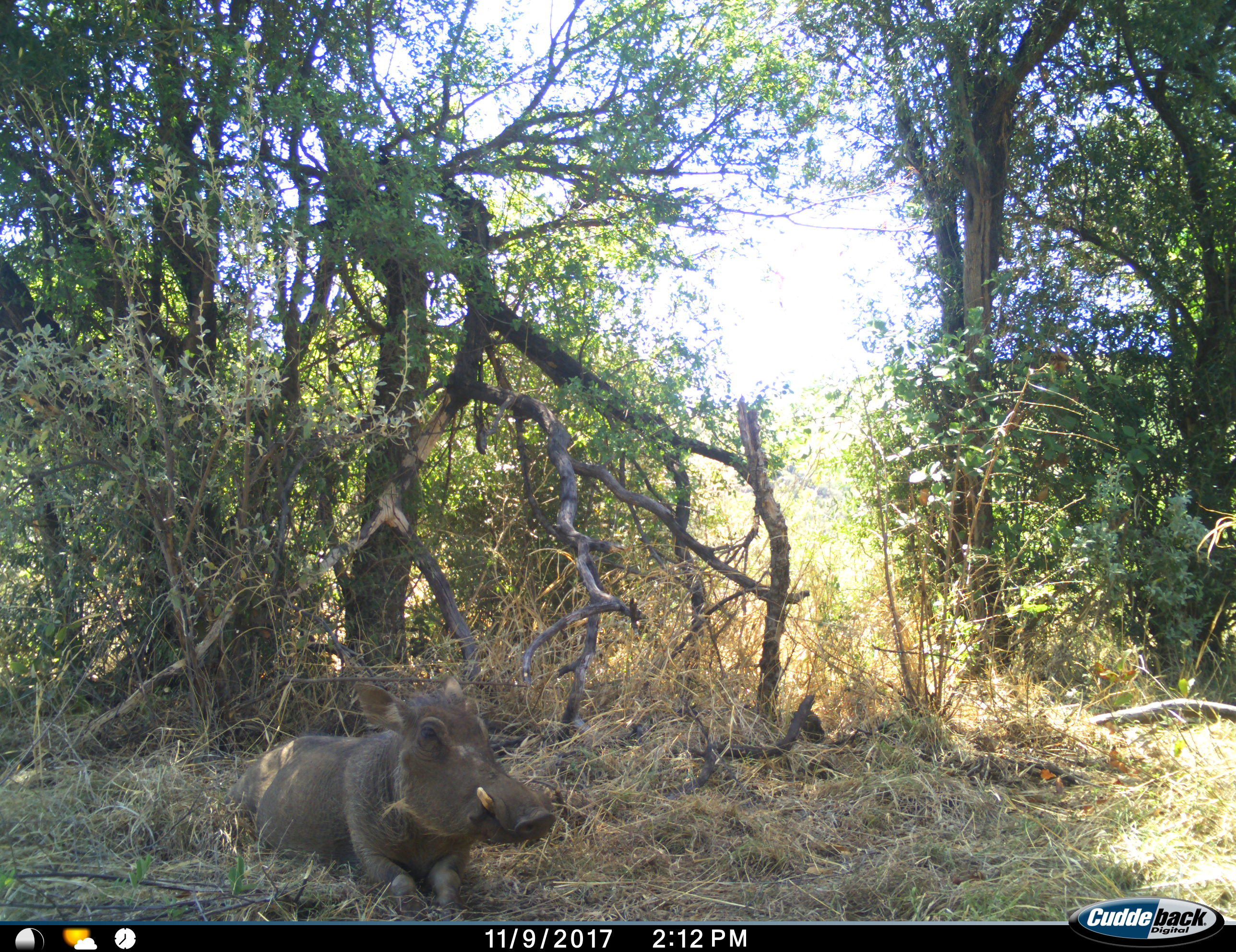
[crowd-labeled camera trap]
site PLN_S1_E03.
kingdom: Animalia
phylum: Chordata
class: Mammalia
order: Artiodactyla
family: Suidae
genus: Phacochoerus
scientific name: Phacochoerus africanus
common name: warthog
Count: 1.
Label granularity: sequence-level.